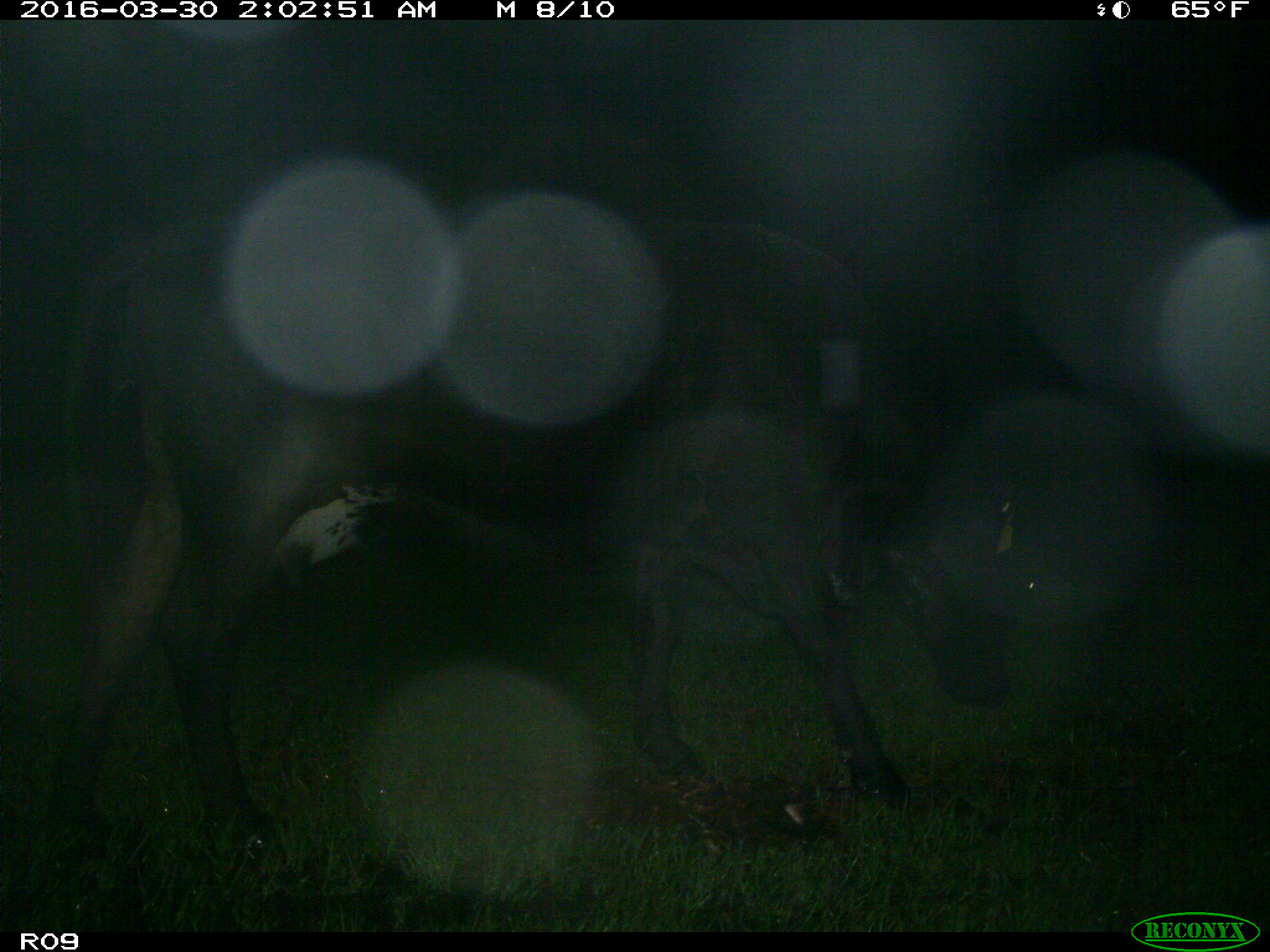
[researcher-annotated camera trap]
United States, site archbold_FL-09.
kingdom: Animalia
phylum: Chordata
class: Mammalia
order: Artiodactyla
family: Bovidae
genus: Bos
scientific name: Bos taurus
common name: domestic cow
Bos taurus (domestic cow).